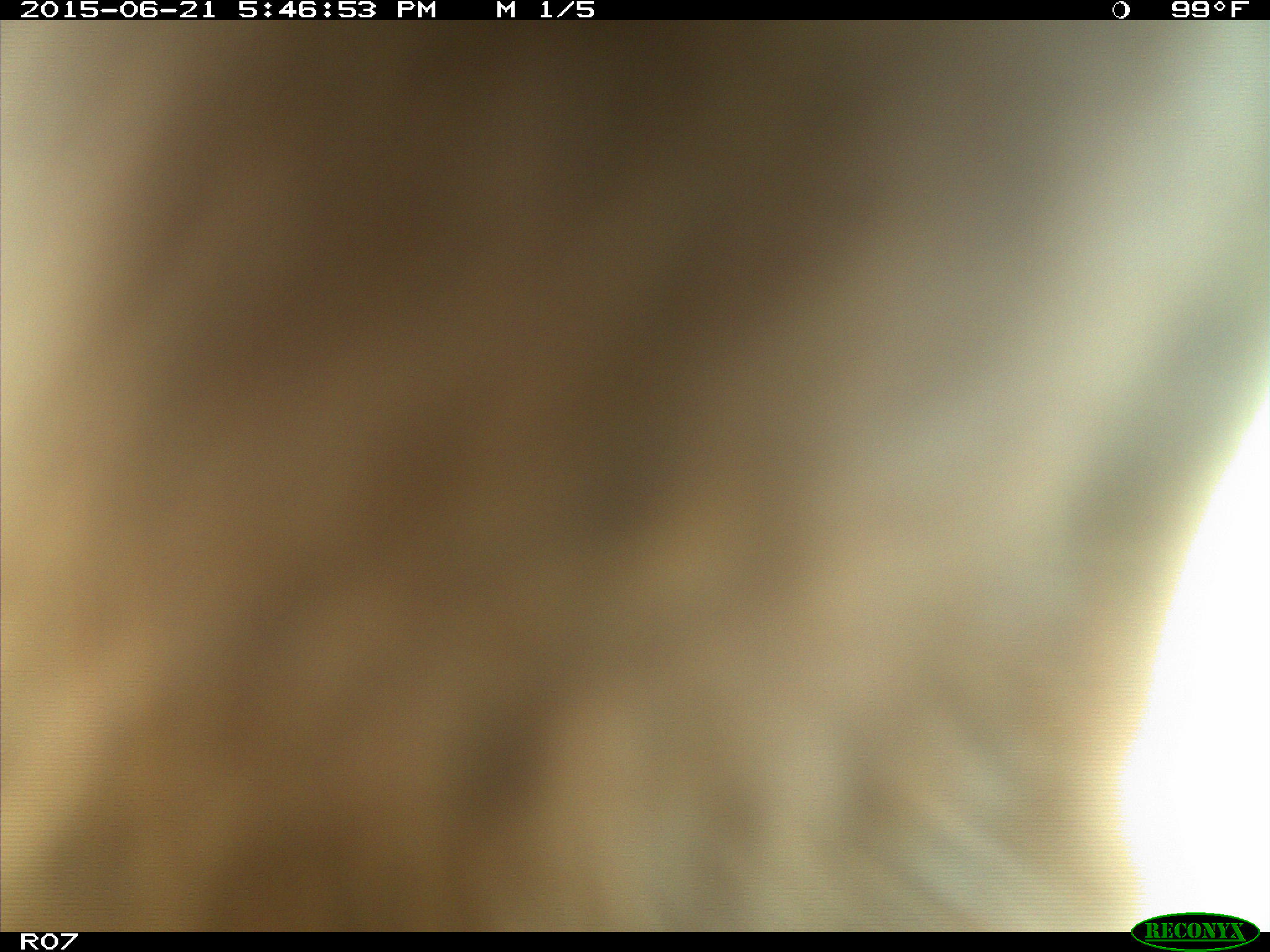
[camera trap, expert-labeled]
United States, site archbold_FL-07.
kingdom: Animalia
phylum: Chordata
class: Mammalia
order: Artiodactyla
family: Bovidae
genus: Bos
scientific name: Bos taurus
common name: domestic cow